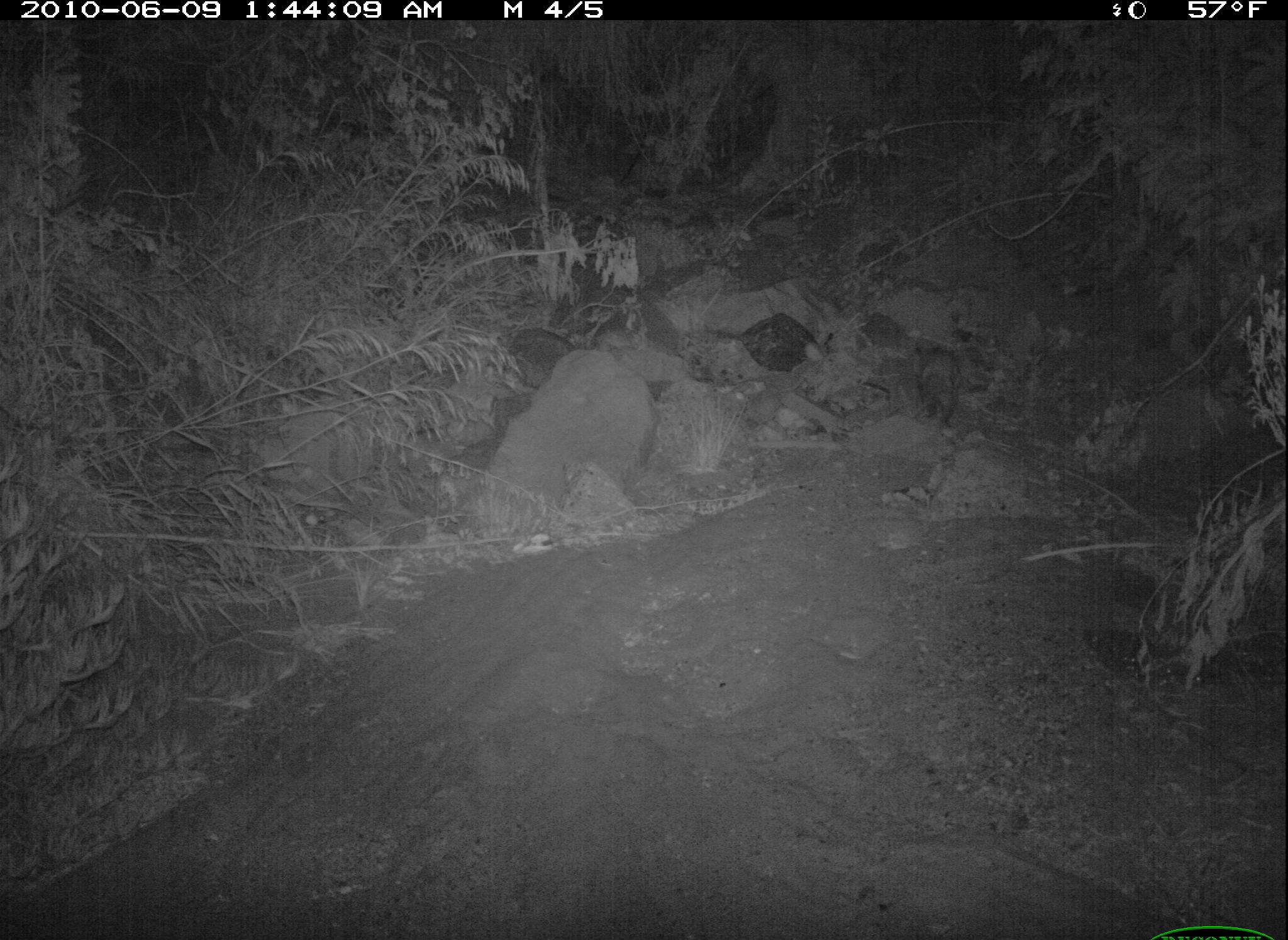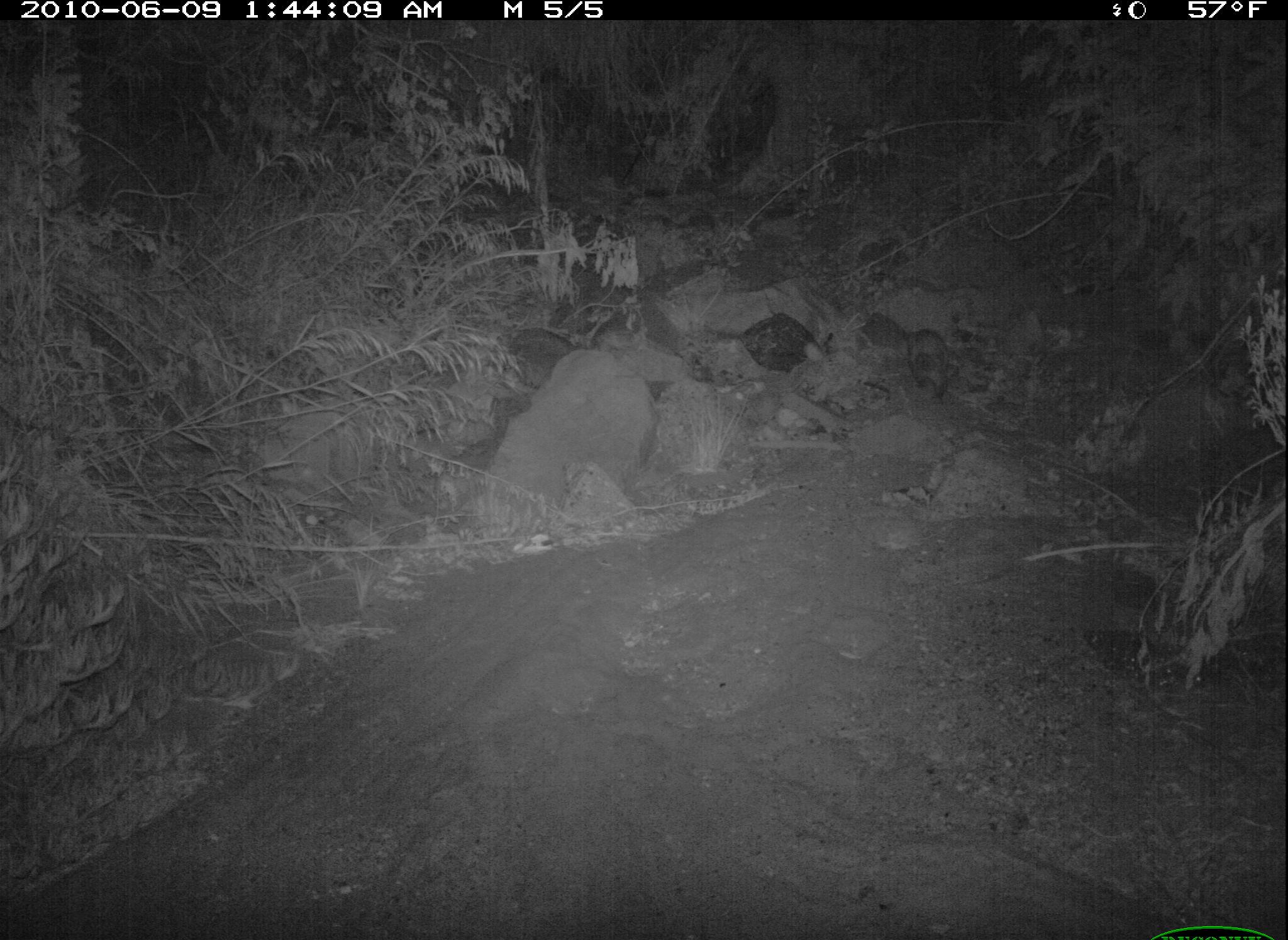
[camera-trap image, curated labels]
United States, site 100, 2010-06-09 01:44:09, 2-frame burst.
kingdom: Animalia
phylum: Chordata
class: Mammalia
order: Didelphimorphia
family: Didelphidae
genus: Didelphis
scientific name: Didelphis virginiana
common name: virginia opossum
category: opossum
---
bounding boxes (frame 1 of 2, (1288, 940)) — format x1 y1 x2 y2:
opossum: 897 319 968 443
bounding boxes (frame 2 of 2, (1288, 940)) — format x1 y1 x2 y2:
opossum: 879 301 967 419